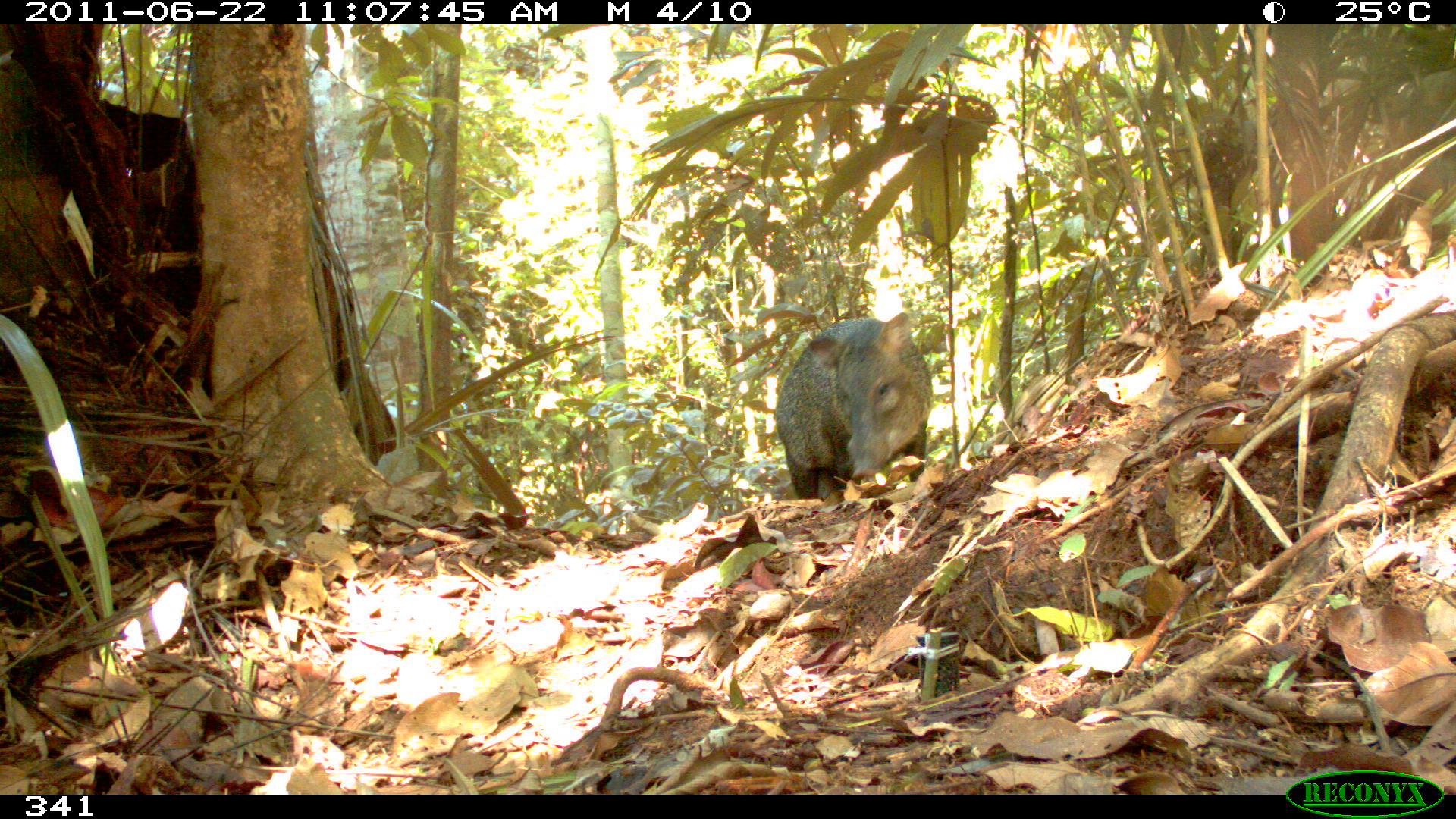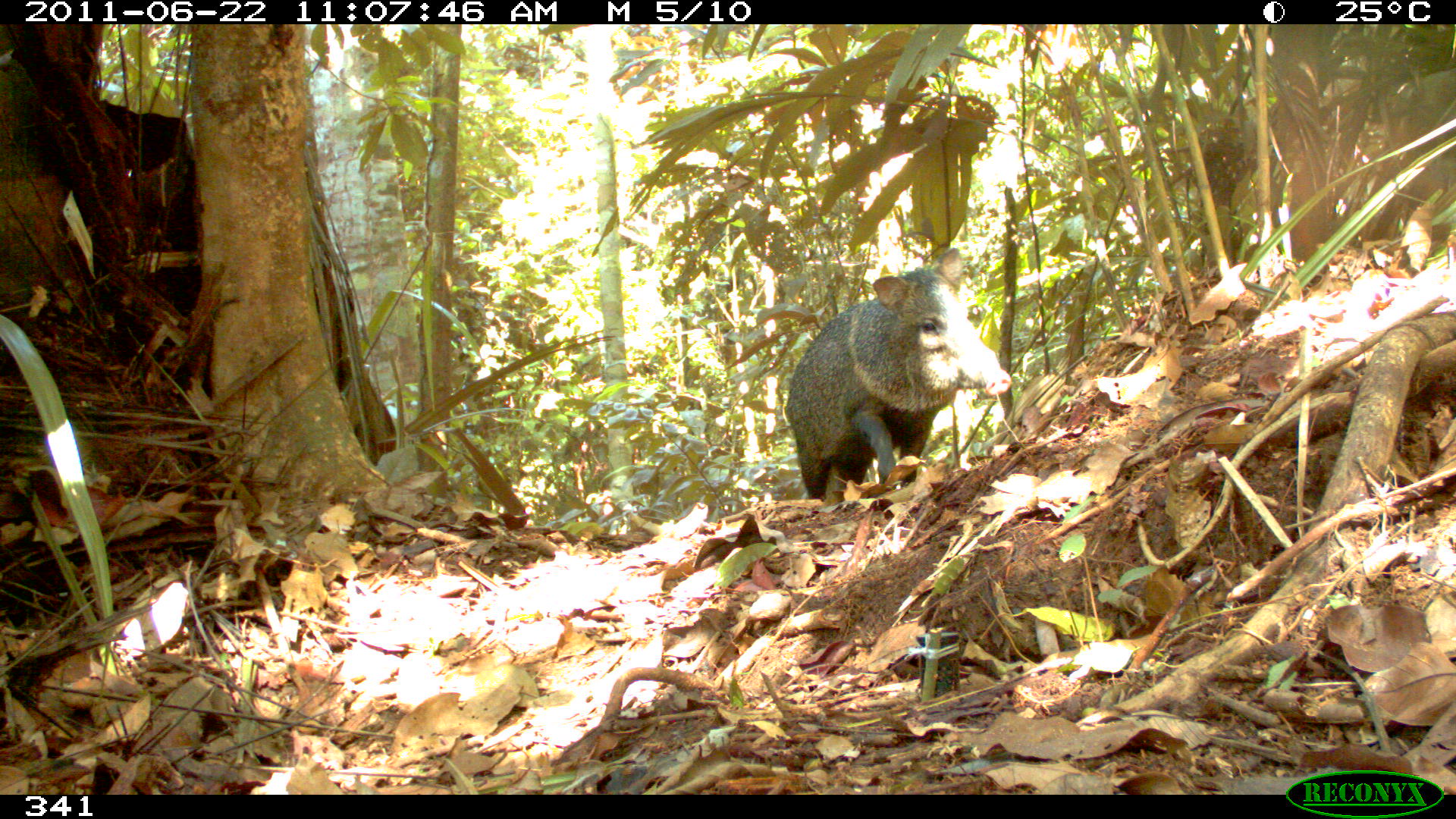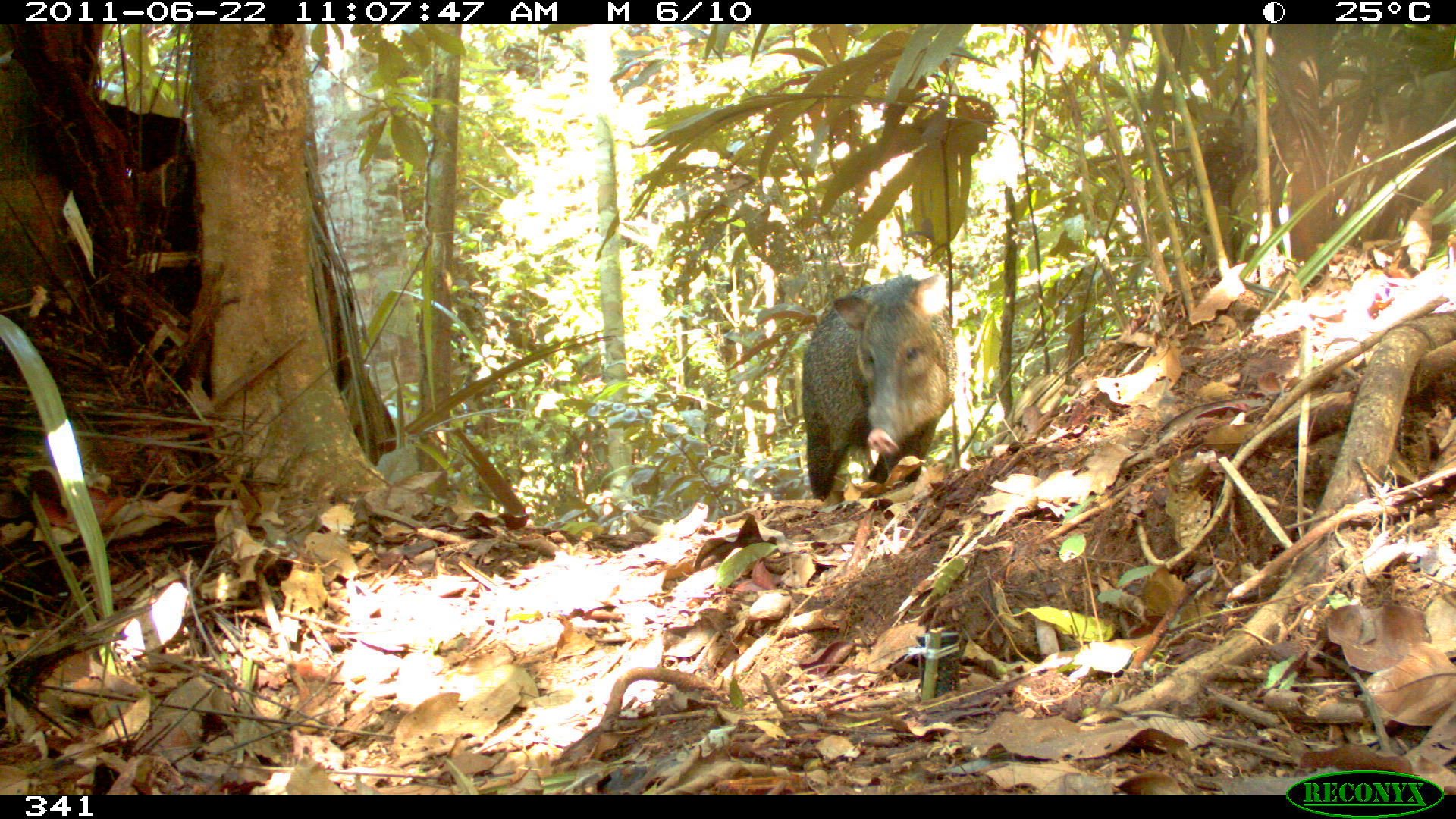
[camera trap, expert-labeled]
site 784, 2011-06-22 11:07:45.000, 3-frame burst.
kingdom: Animalia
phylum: Chordata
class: Mammalia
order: Artiodactyla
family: Tayassuidae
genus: Pecari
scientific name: Pecari tajacu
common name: collared peccary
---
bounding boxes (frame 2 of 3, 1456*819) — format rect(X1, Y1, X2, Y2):
pecari tajacu: rect(785, 246, 1012, 501)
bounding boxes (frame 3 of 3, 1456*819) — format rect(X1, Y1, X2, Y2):
pecari tajacu: rect(799, 272, 958, 501)